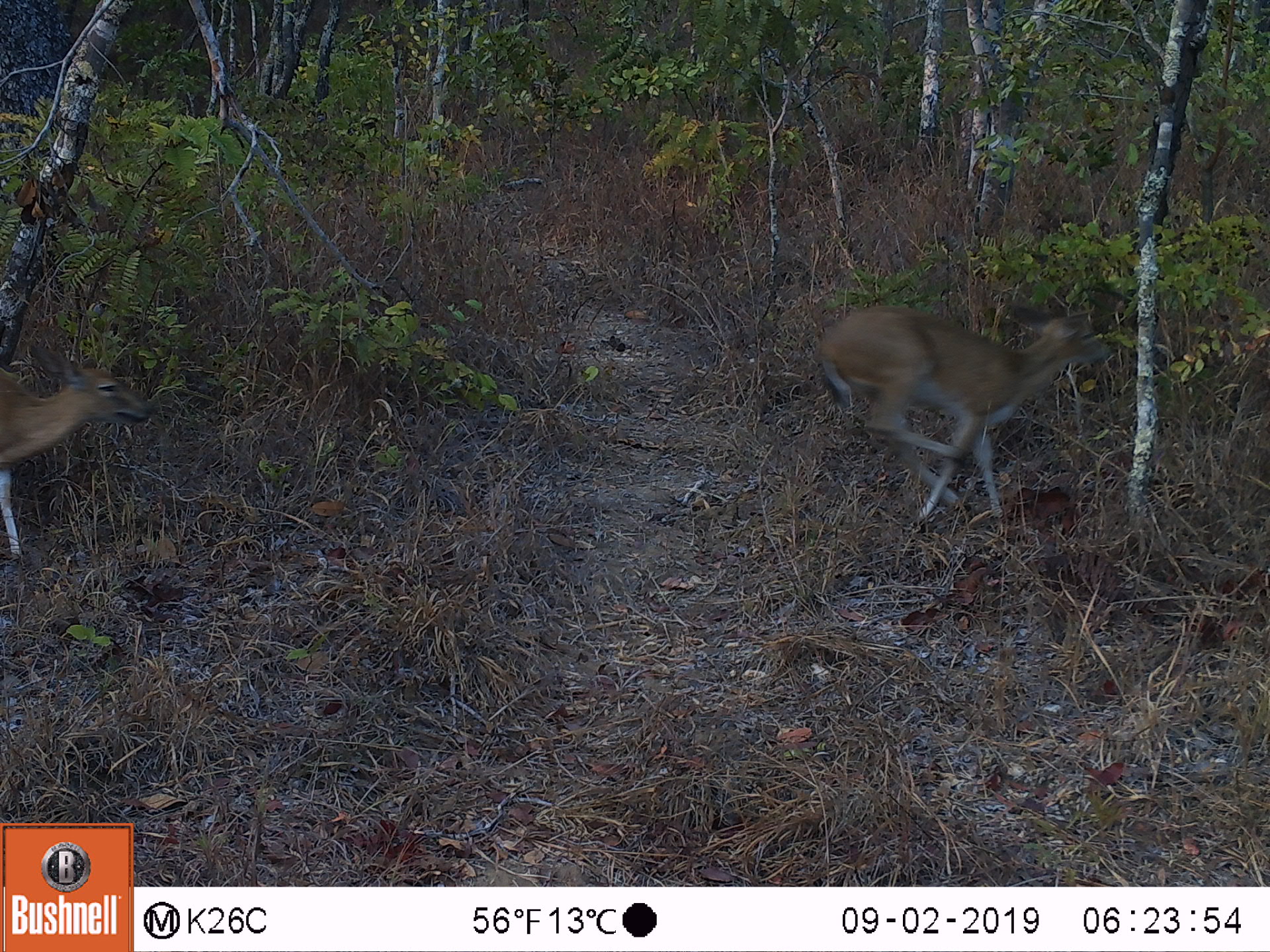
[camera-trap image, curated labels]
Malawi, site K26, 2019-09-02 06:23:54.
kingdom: Animalia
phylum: Chordata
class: Mammalia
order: Artiodactyla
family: Bovidae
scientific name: Antilopinae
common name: small antelope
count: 2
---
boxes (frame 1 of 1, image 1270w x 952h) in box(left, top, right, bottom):
small antelope: box(815, 300, 1115, 526); box(0, 334, 149, 559)